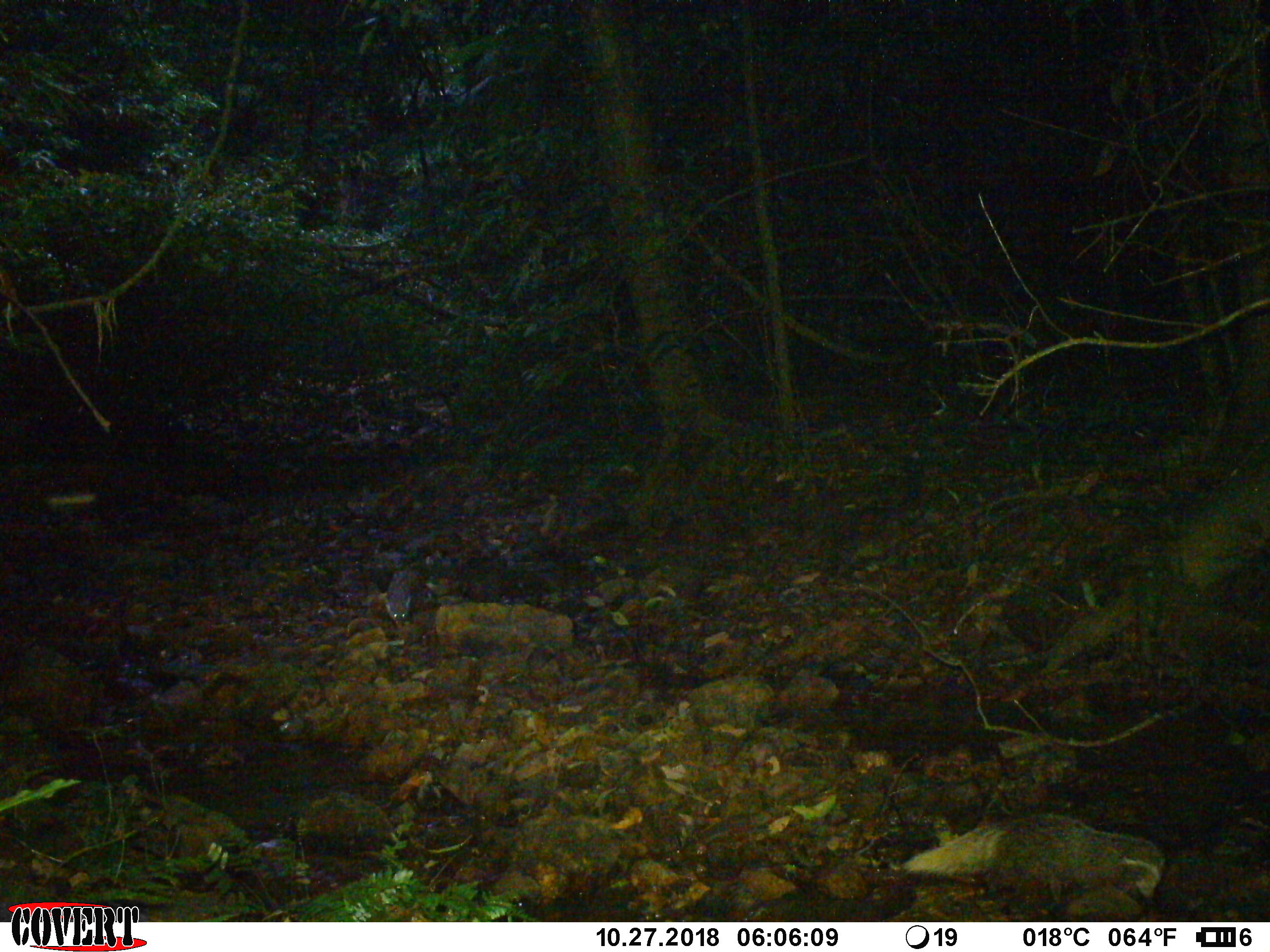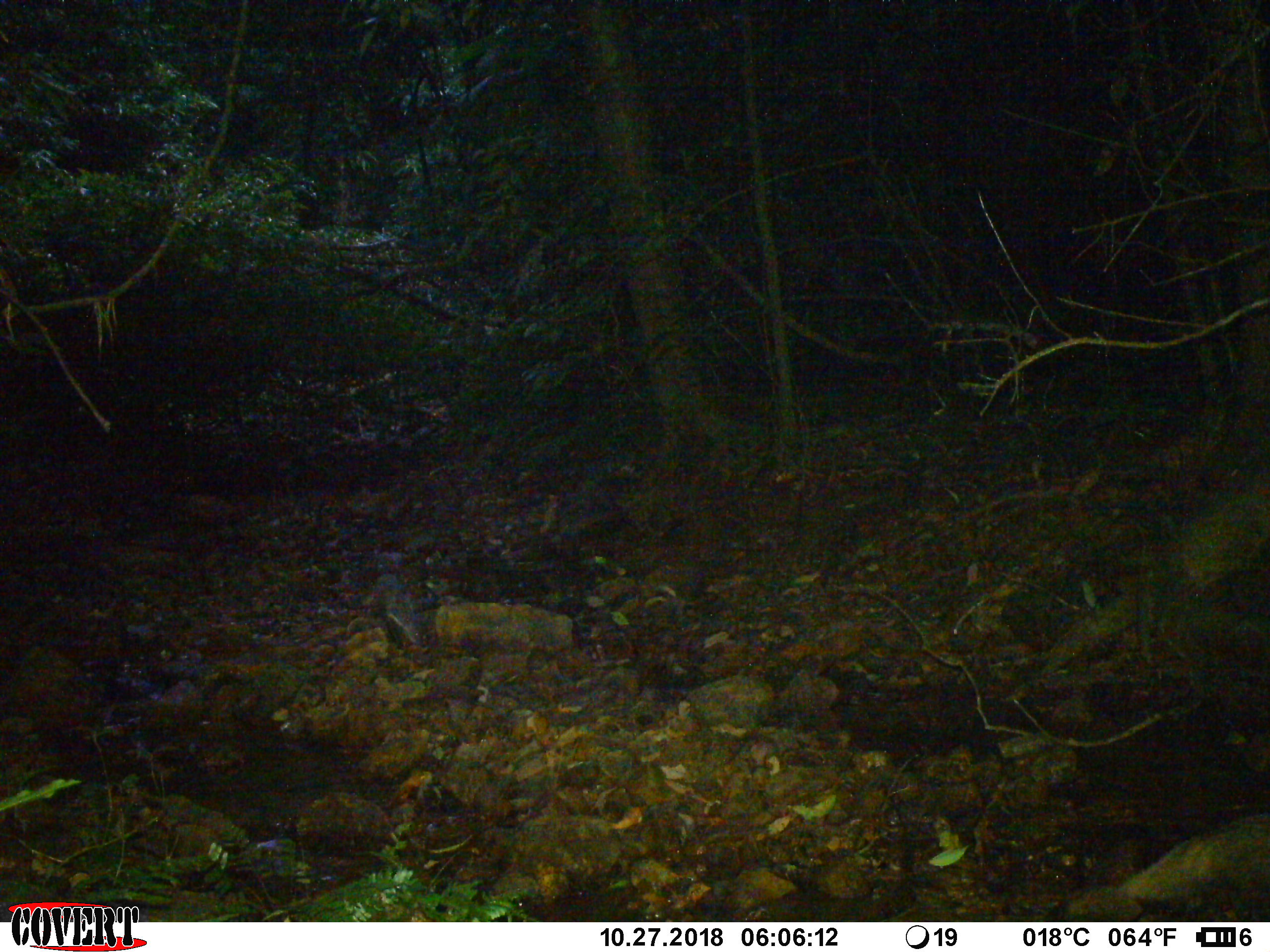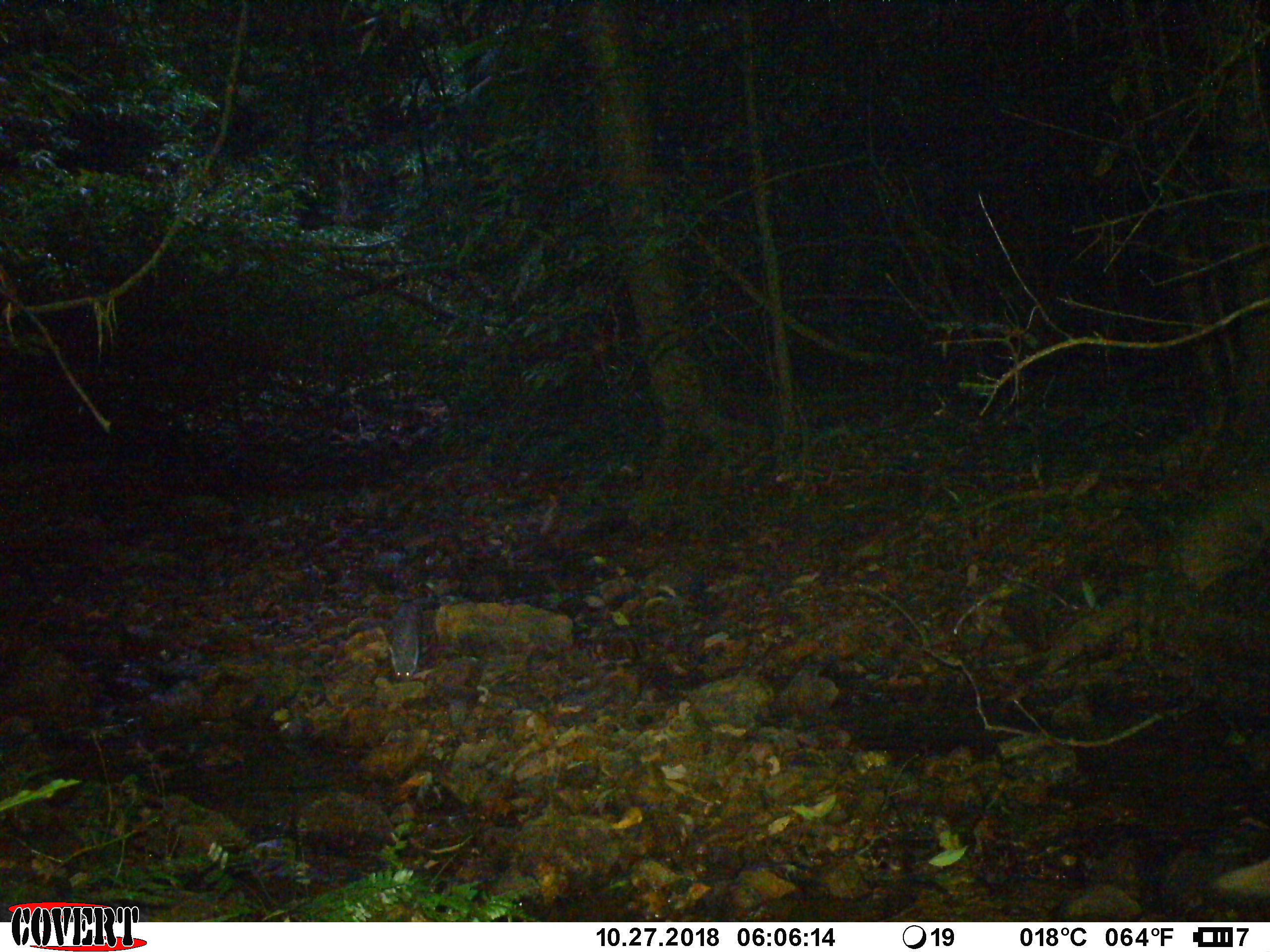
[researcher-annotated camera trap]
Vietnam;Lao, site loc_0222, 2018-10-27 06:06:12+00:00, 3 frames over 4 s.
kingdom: Animalia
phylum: Chordata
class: Mammalia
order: Carnivora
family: Herpestidae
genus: Urva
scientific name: Urva urva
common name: crab-eating mongoose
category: crab eating mongoose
Crab eating mongoose (crab-eating mongoose) (Urva urva). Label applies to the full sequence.